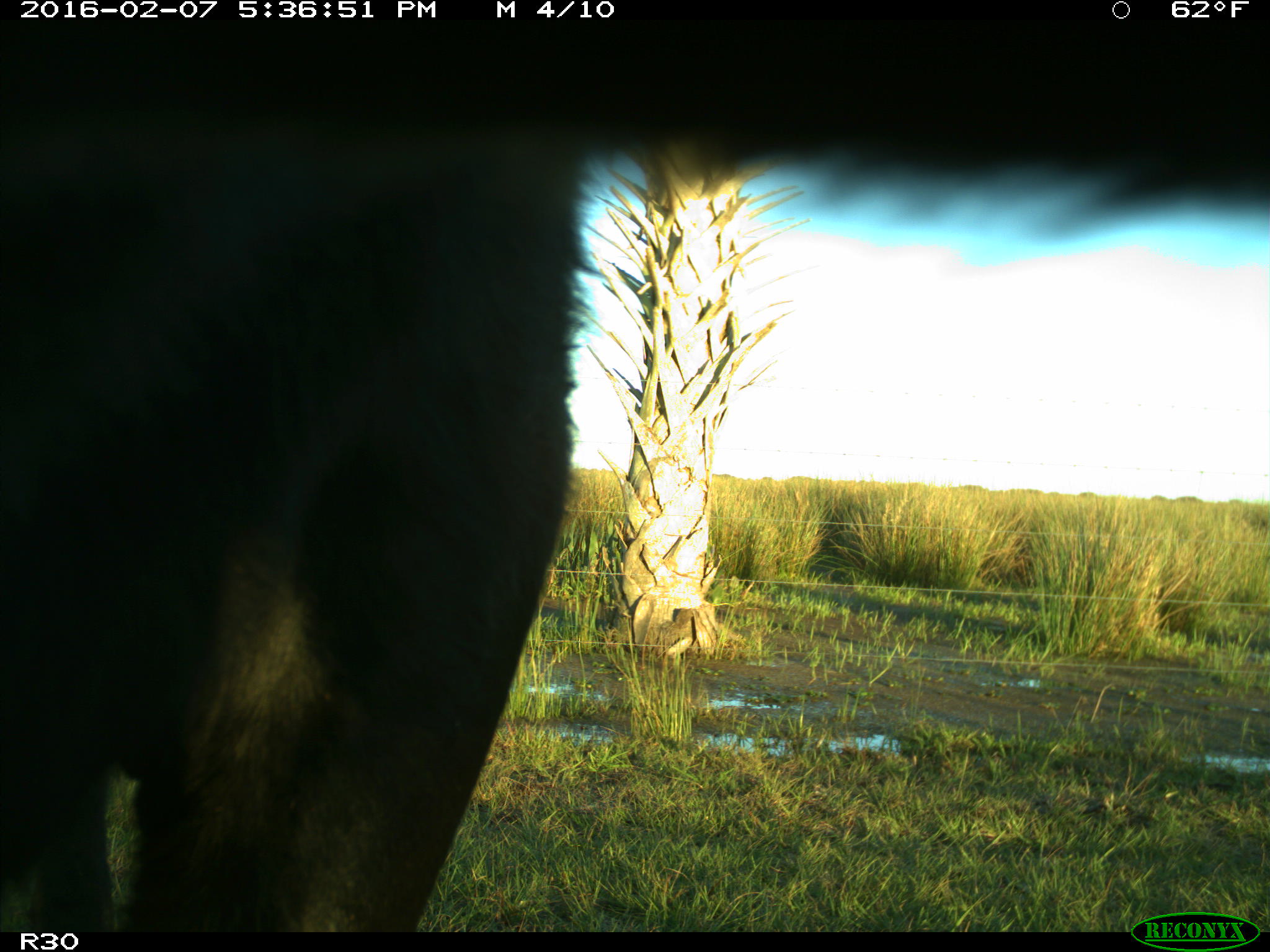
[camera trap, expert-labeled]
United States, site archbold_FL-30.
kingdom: Animalia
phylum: Chordata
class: Mammalia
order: Artiodactyla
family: Bovidae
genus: Bos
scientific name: Bos taurus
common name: domestic cow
Bos taurus (domestic cow).